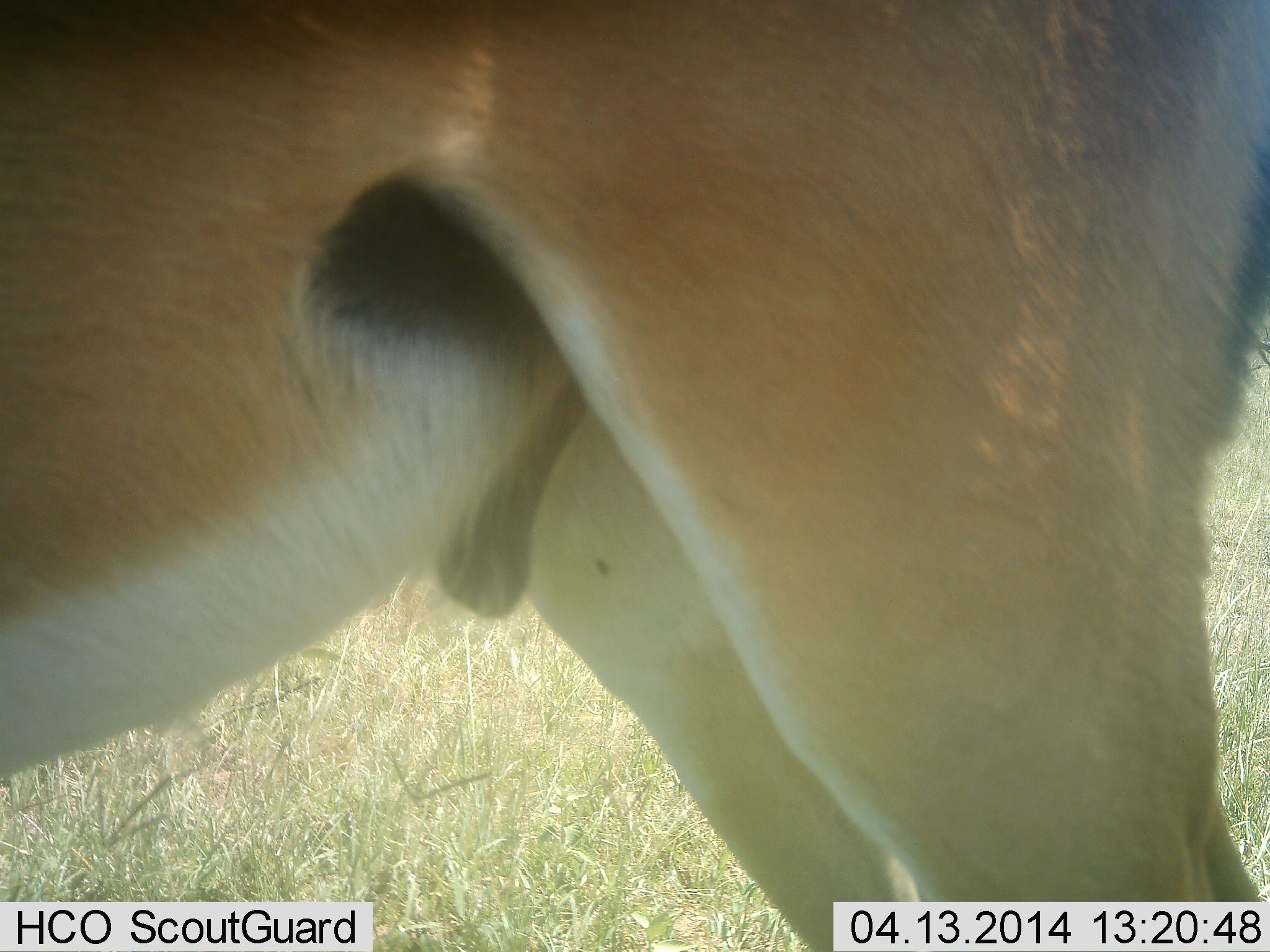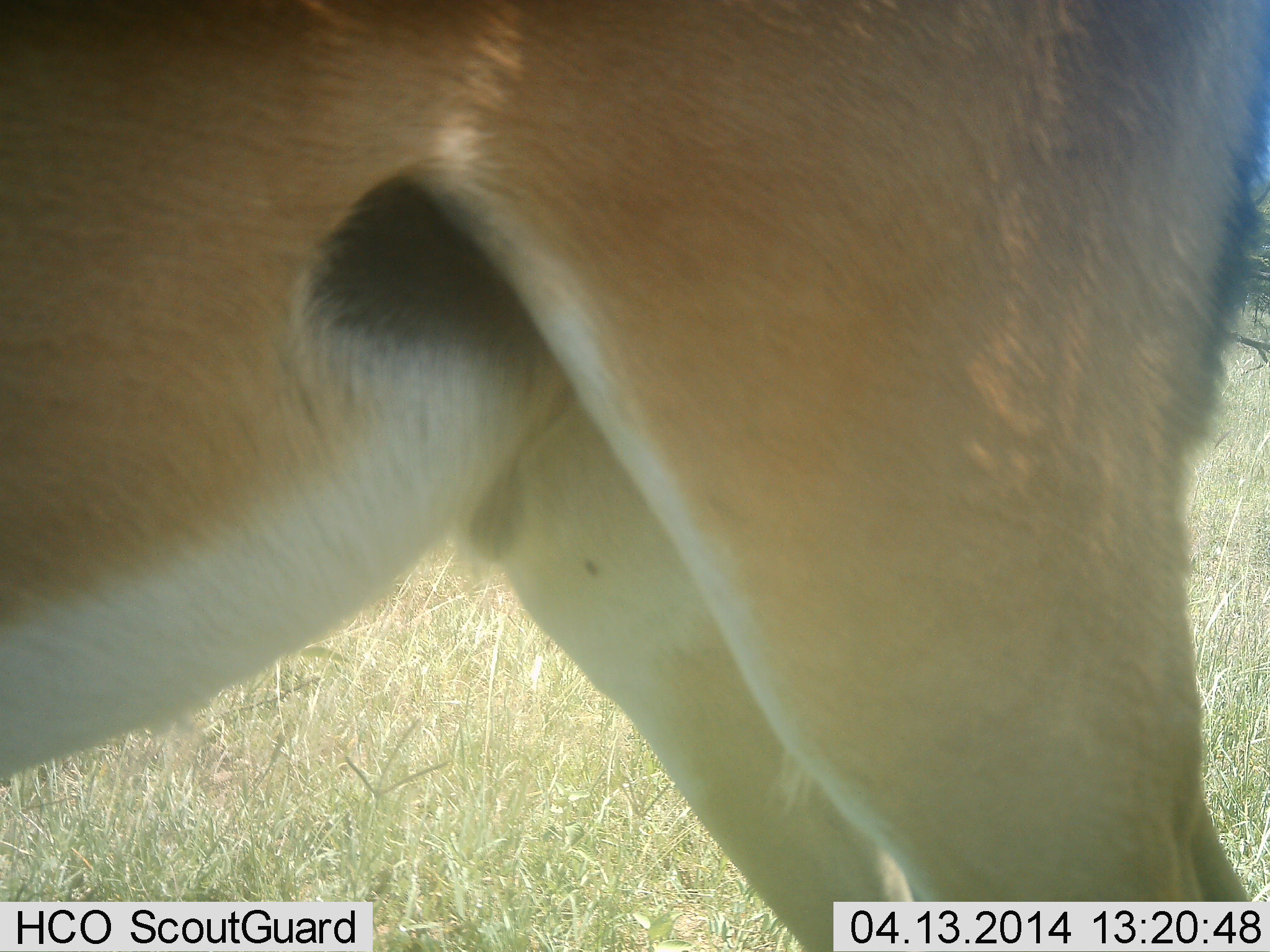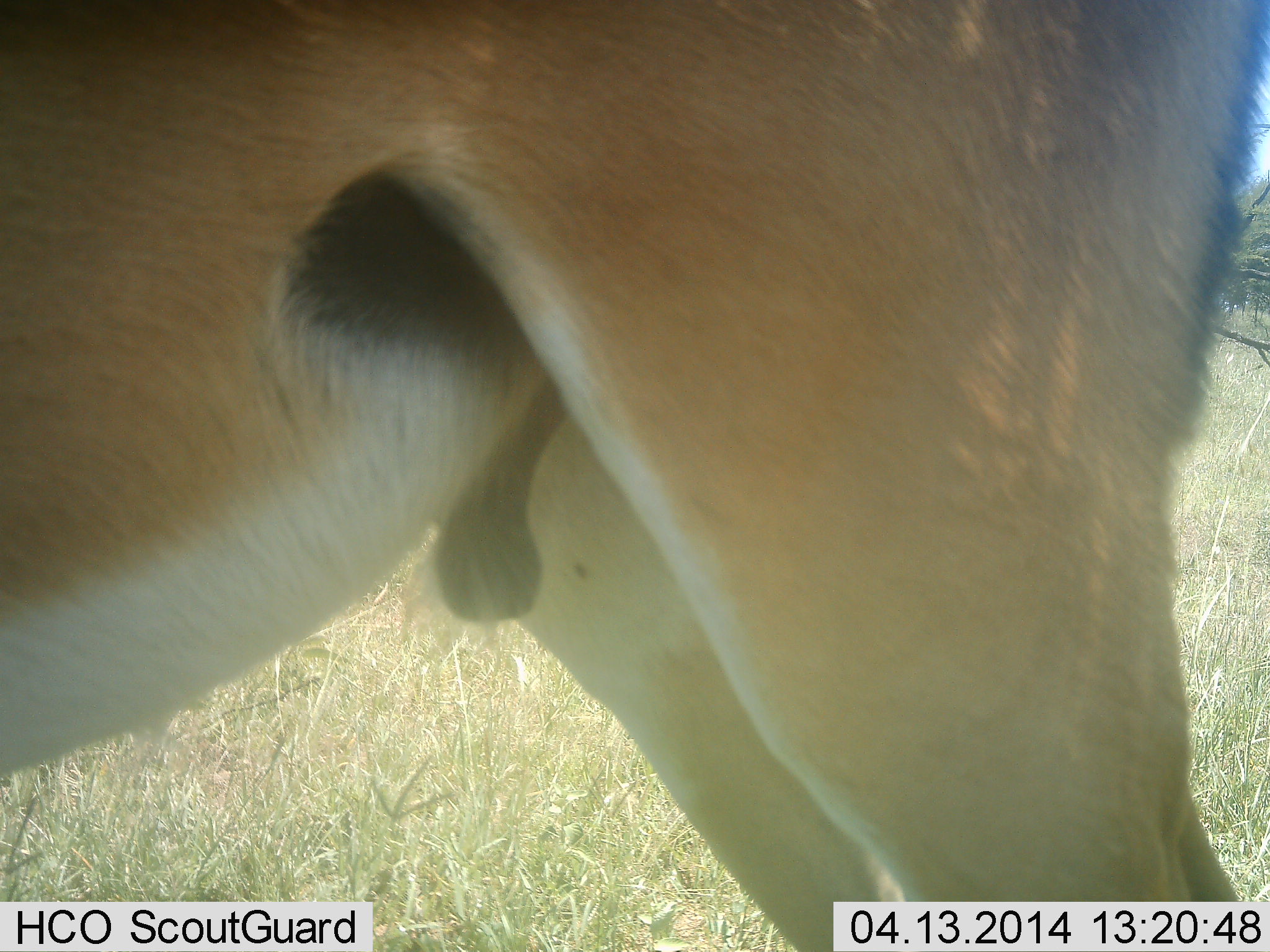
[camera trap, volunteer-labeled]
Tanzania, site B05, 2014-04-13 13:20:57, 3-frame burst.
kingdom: Animalia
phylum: Chordata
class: Mammalia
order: Artiodactyla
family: Bovidae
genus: Nanger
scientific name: Nanger granti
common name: grant's gazelle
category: gazellegrants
Gazellegrants (grant's gazelle) (Nanger granti), count 1. Behavior (volunteer vote fractions): standing 83%, resting 4%, moving 8%, interacting 4%. Young present (vote fraction): 0%. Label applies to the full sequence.